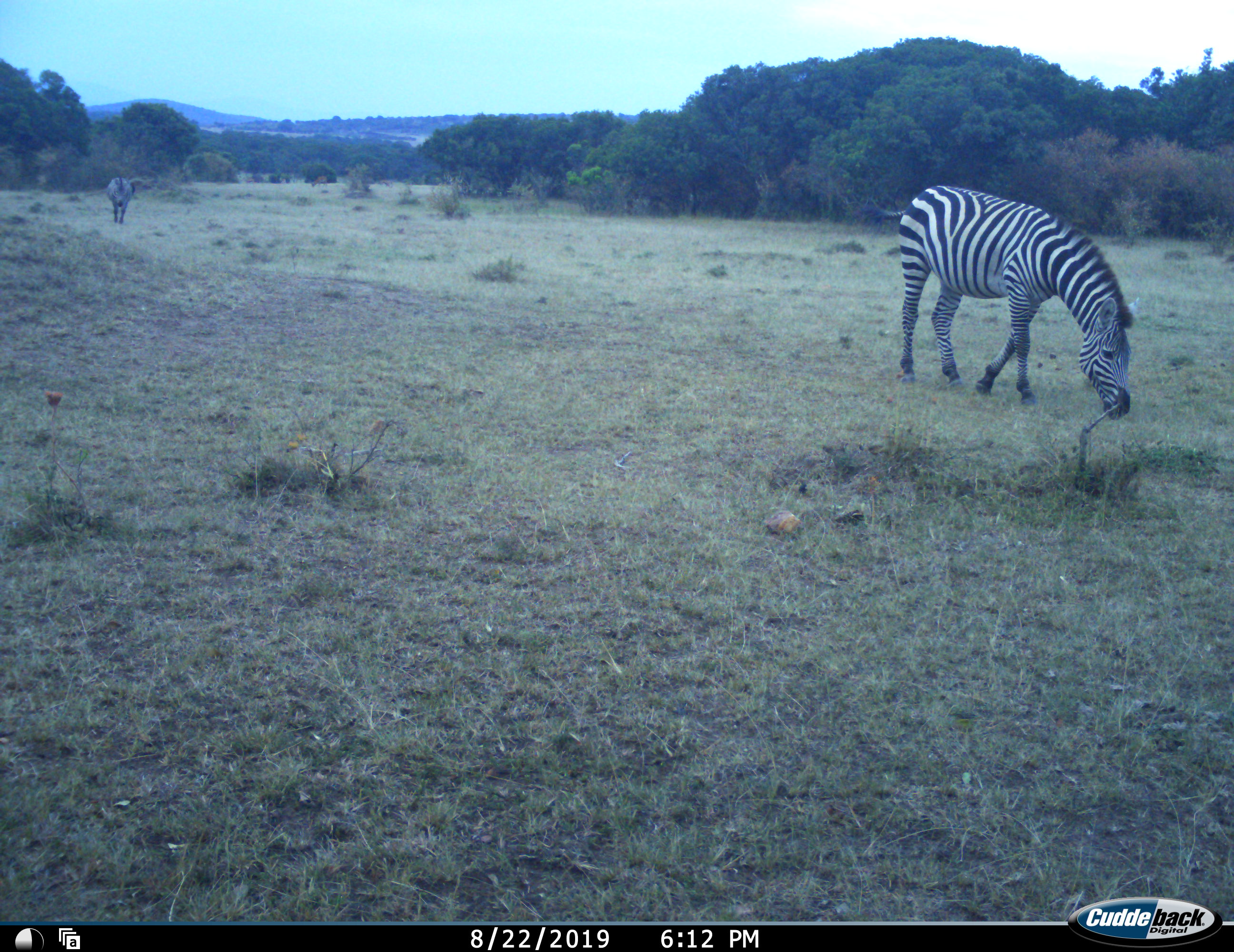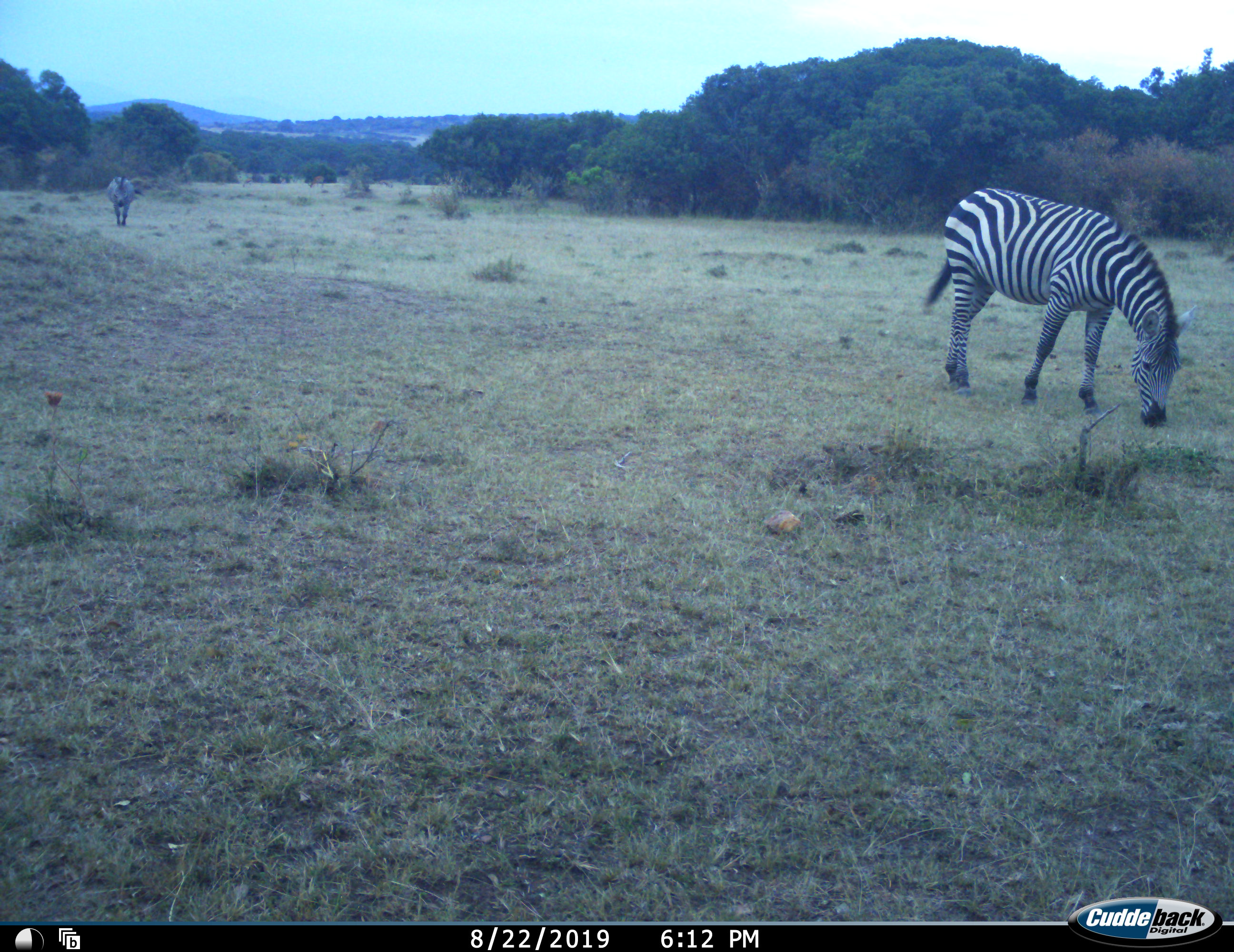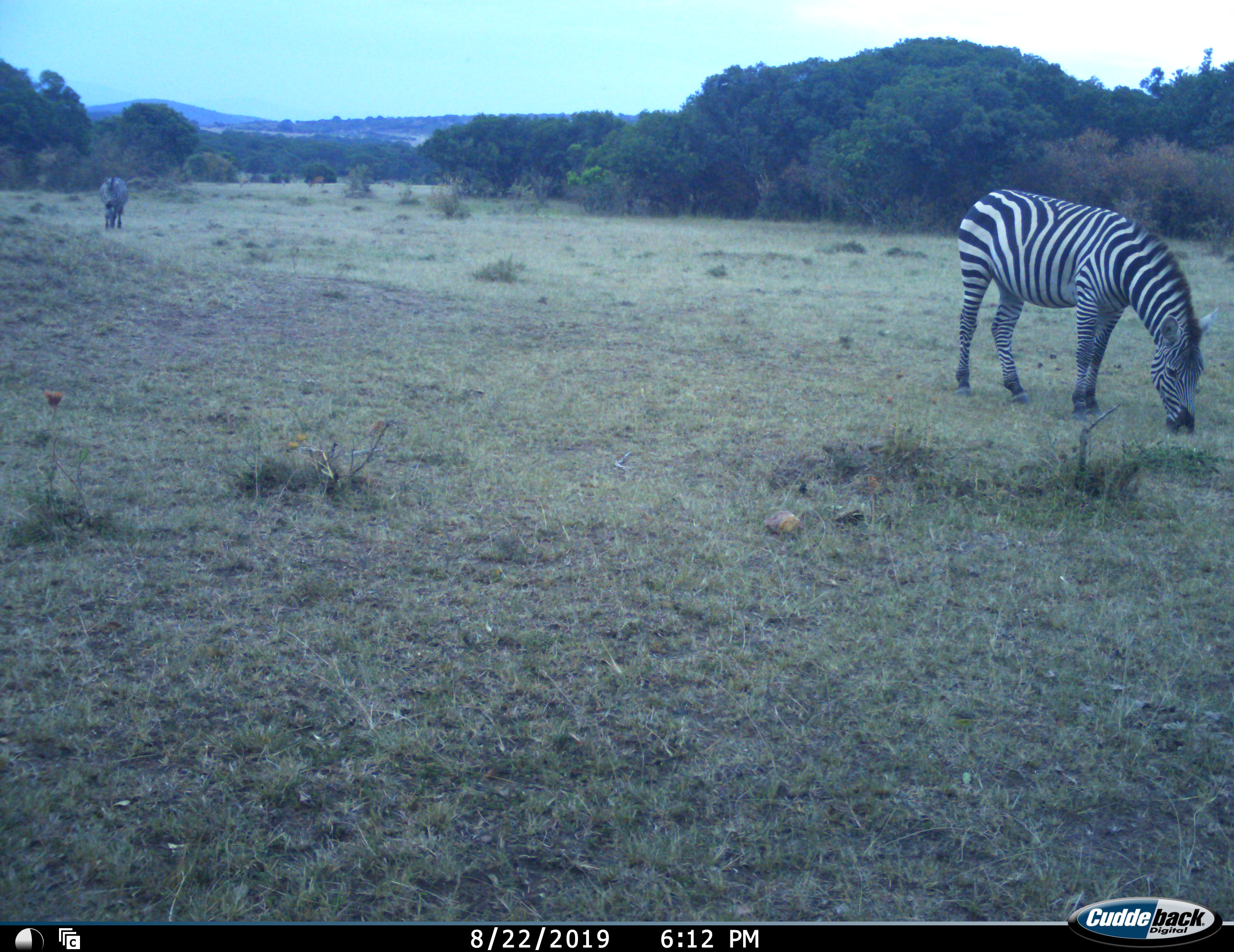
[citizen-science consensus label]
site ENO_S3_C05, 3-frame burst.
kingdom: Animalia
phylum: Chordata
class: Mammalia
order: Perissodactyla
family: Equidae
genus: Equus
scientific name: Equus quagga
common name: plains zebra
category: zebraplains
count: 2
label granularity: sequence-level